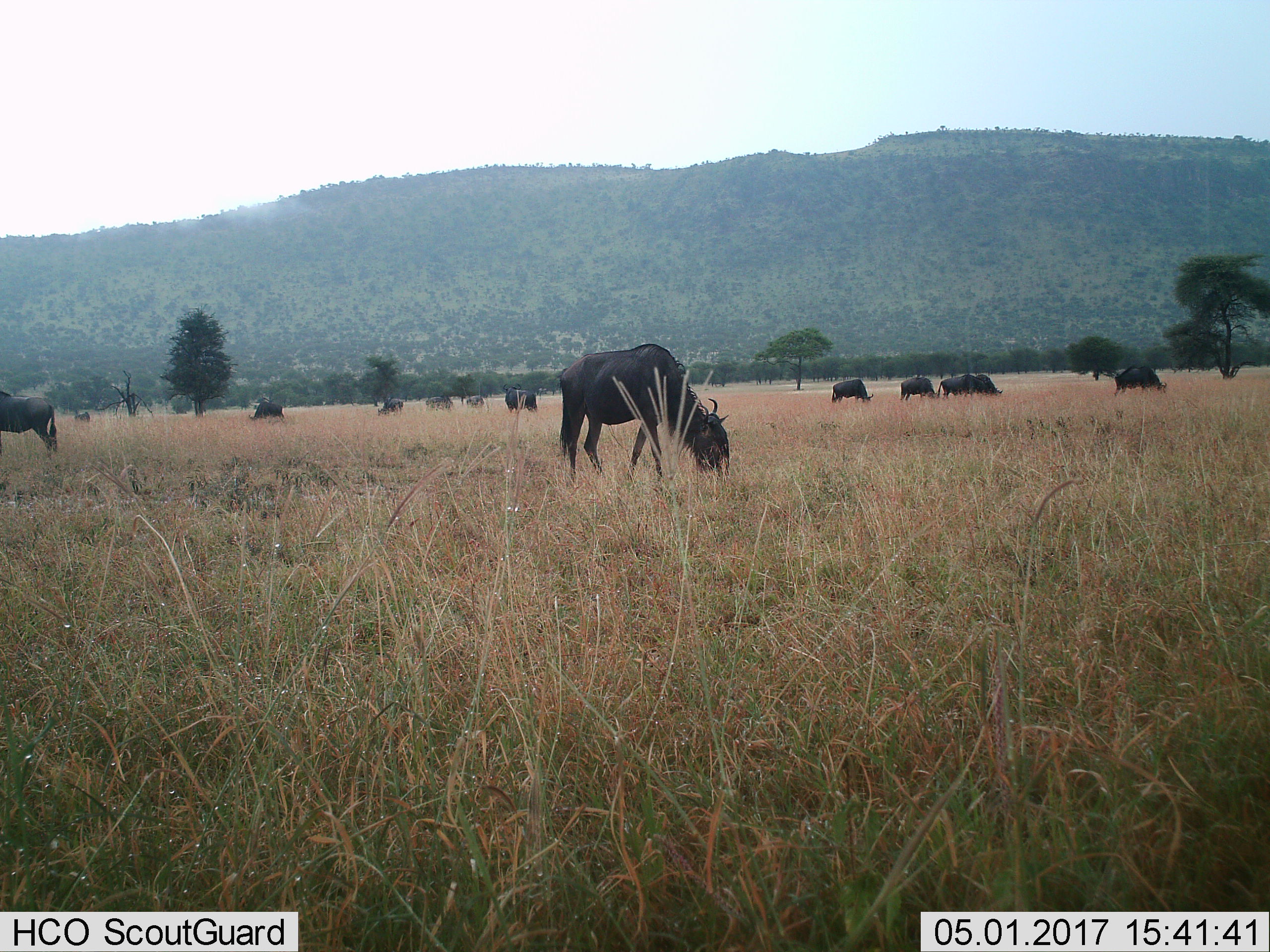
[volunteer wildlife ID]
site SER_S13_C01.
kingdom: Animalia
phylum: Chordata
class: Mammalia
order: Artiodactyla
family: Bovidae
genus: Connochaetes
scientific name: Connochaetes taurinus taurinus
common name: blue wildebeest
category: wildebeestblue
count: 11-50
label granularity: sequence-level